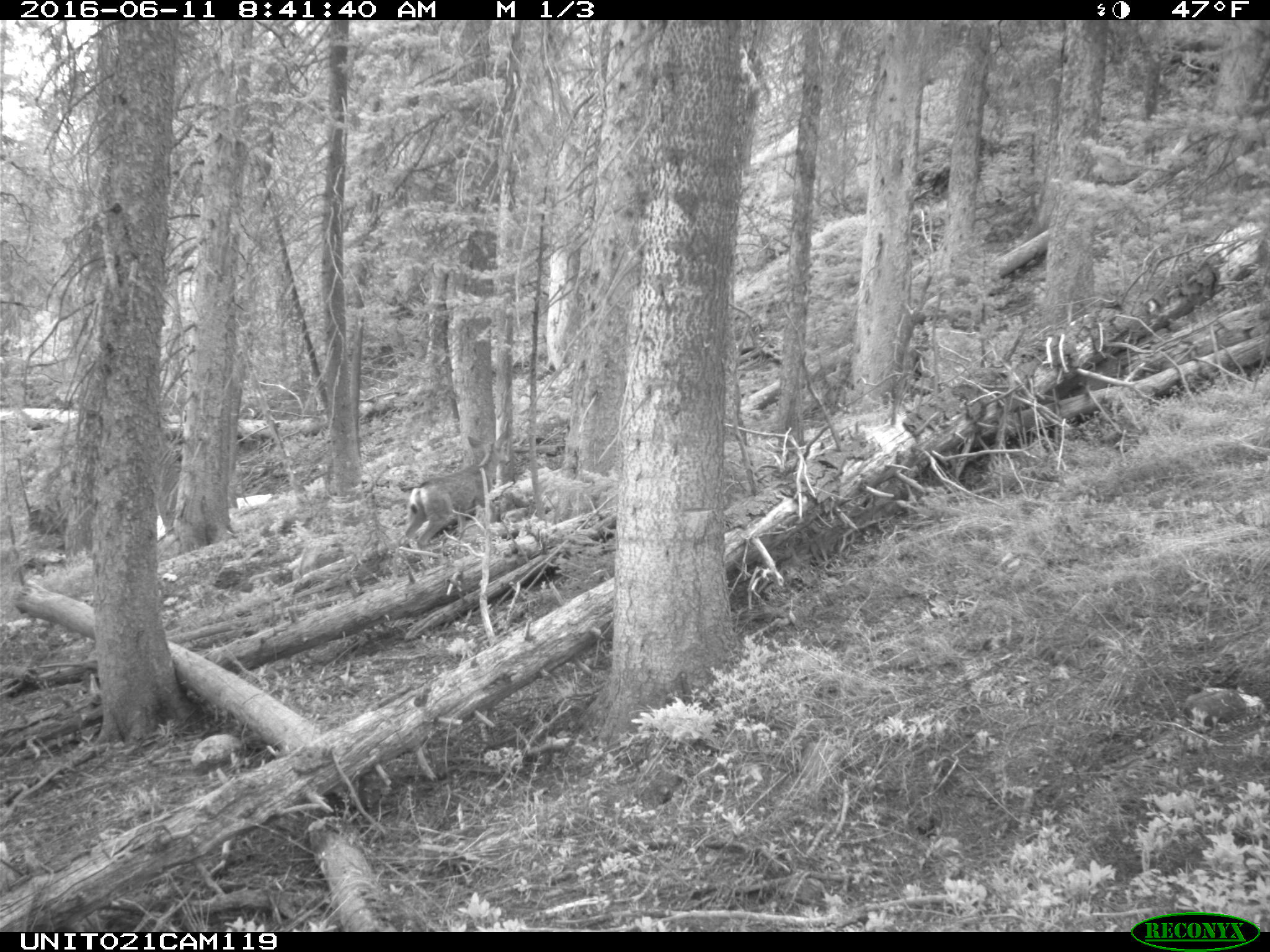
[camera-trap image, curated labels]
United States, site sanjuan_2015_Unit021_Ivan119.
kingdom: Animalia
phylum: Chordata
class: Mammalia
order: Artiodactyla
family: Cervidae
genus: Odocoileus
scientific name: Odocoileus hemionus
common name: mule deer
Odocoileus hemionus (mule deer).